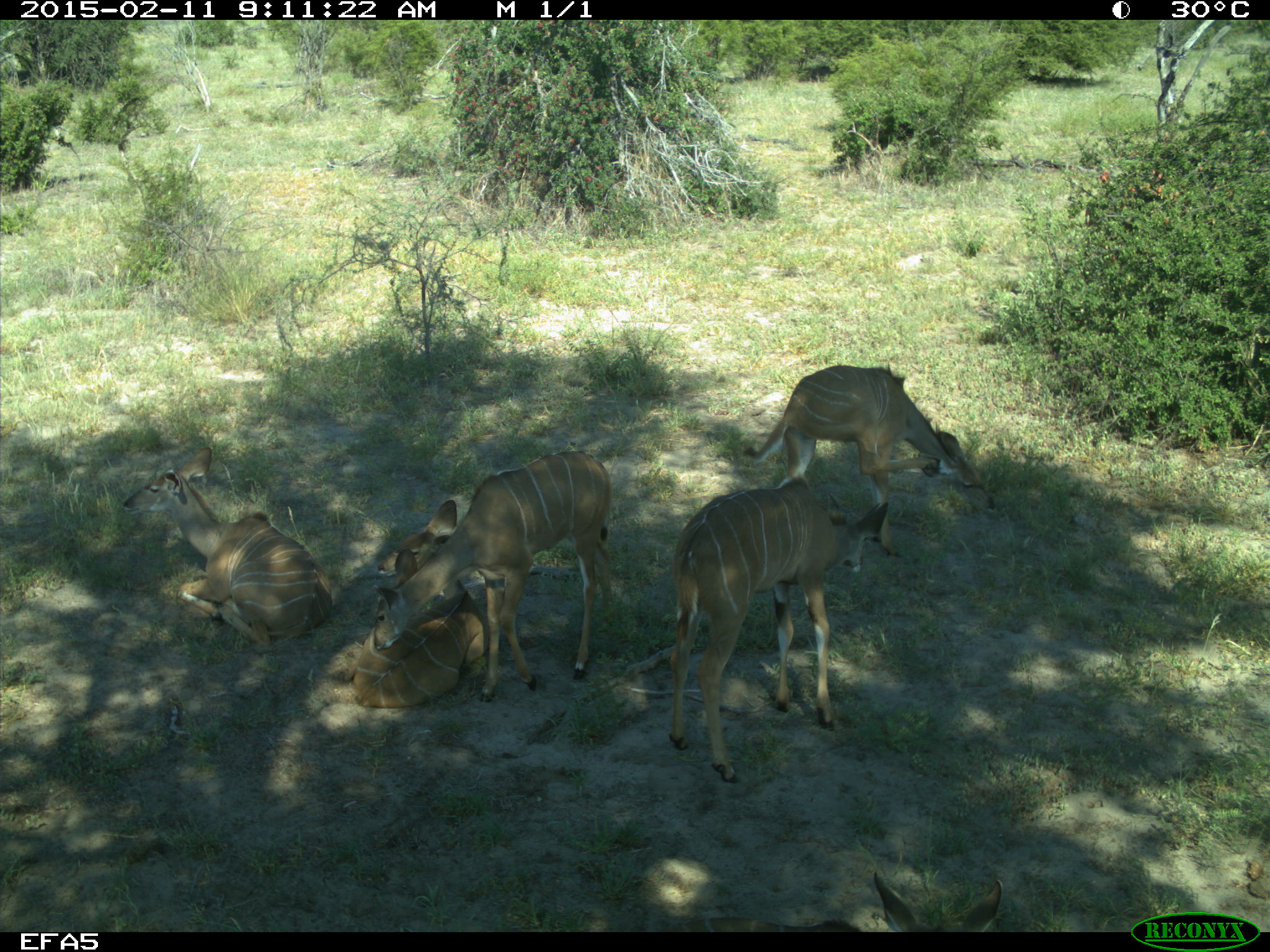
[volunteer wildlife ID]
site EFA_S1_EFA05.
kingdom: Animalia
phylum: Chordata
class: Mammalia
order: Artiodactyla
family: Bovidae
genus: Aepyceros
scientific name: Aepyceros melampus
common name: impala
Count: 7.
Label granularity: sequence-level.